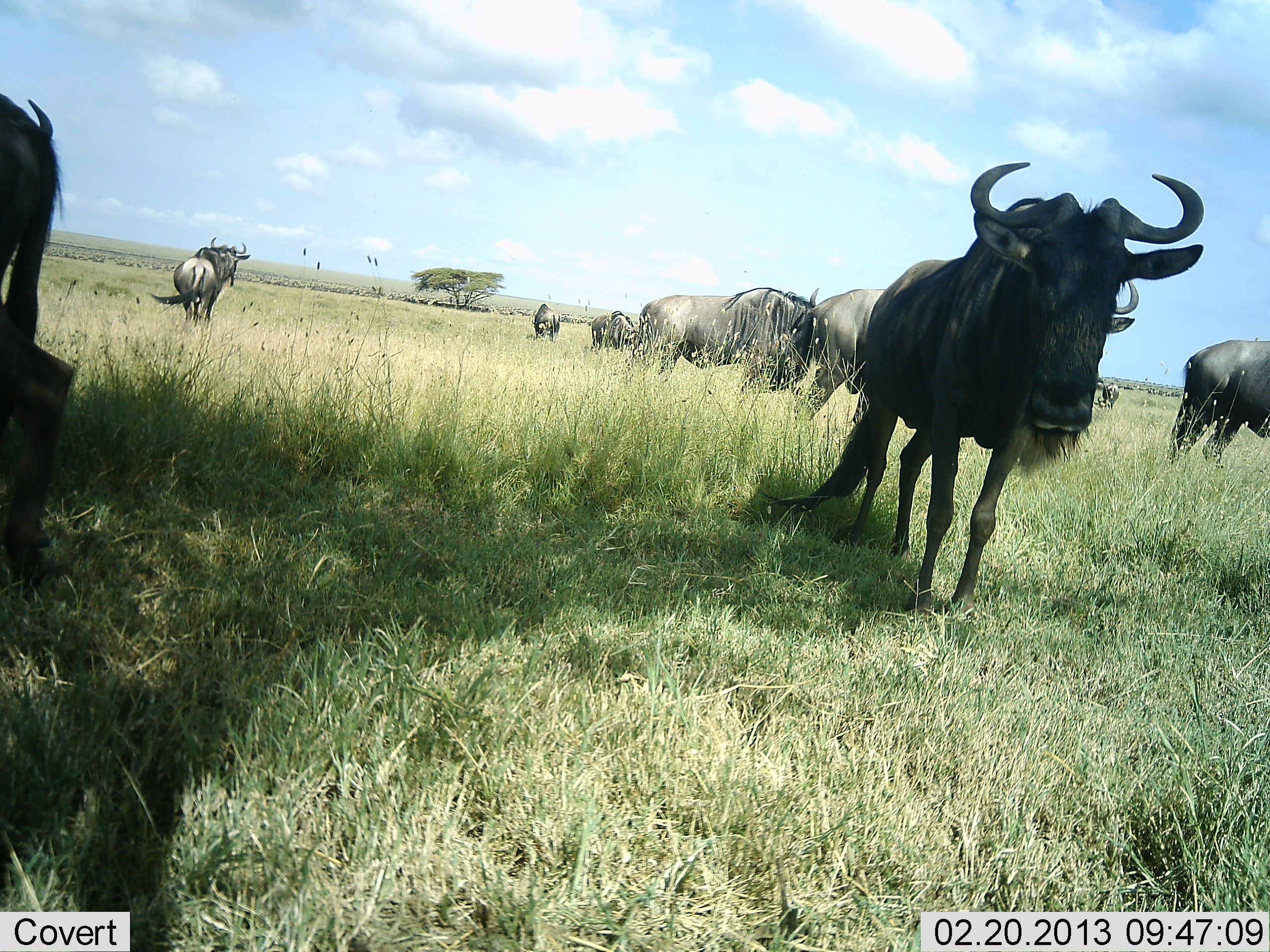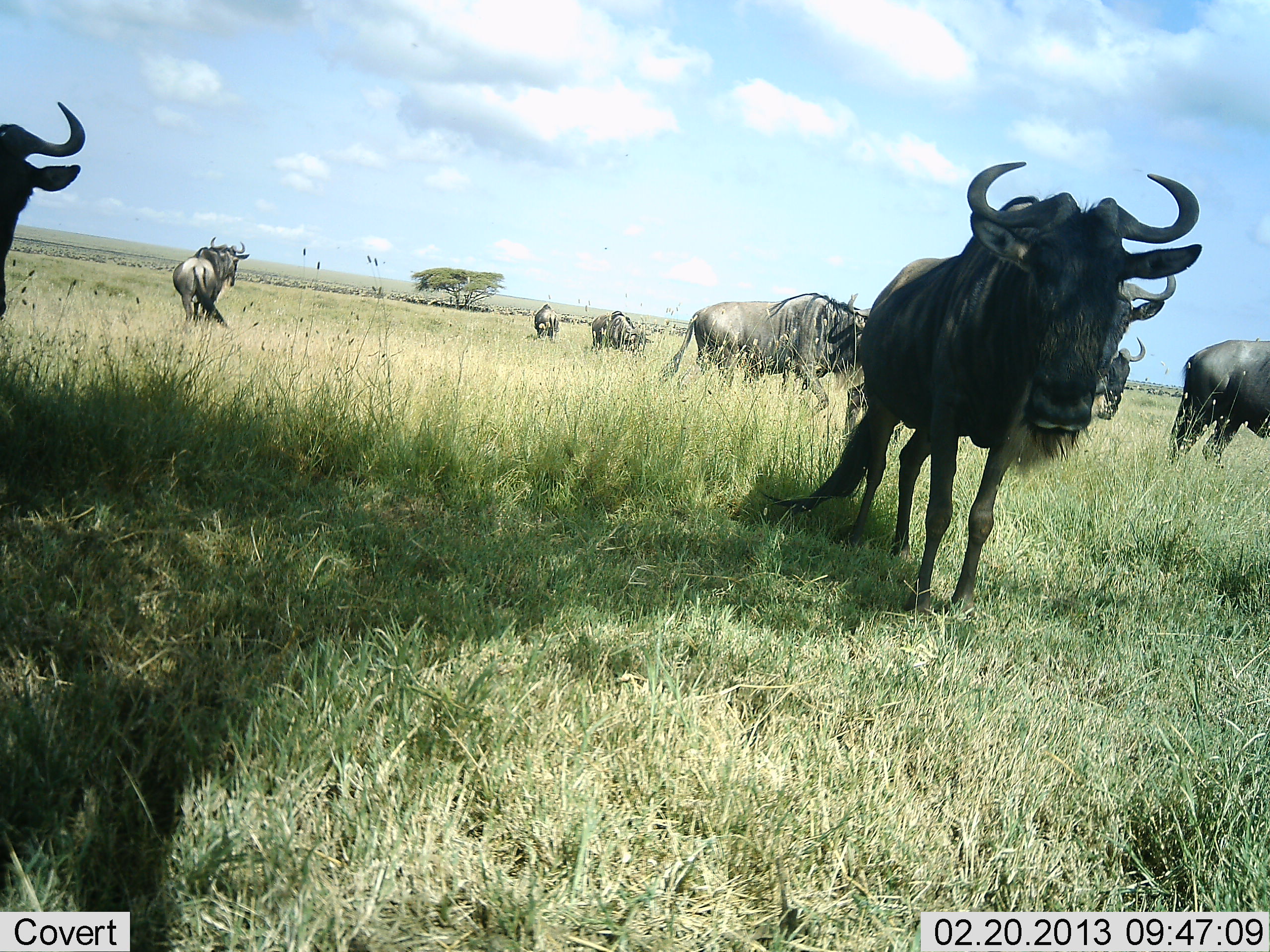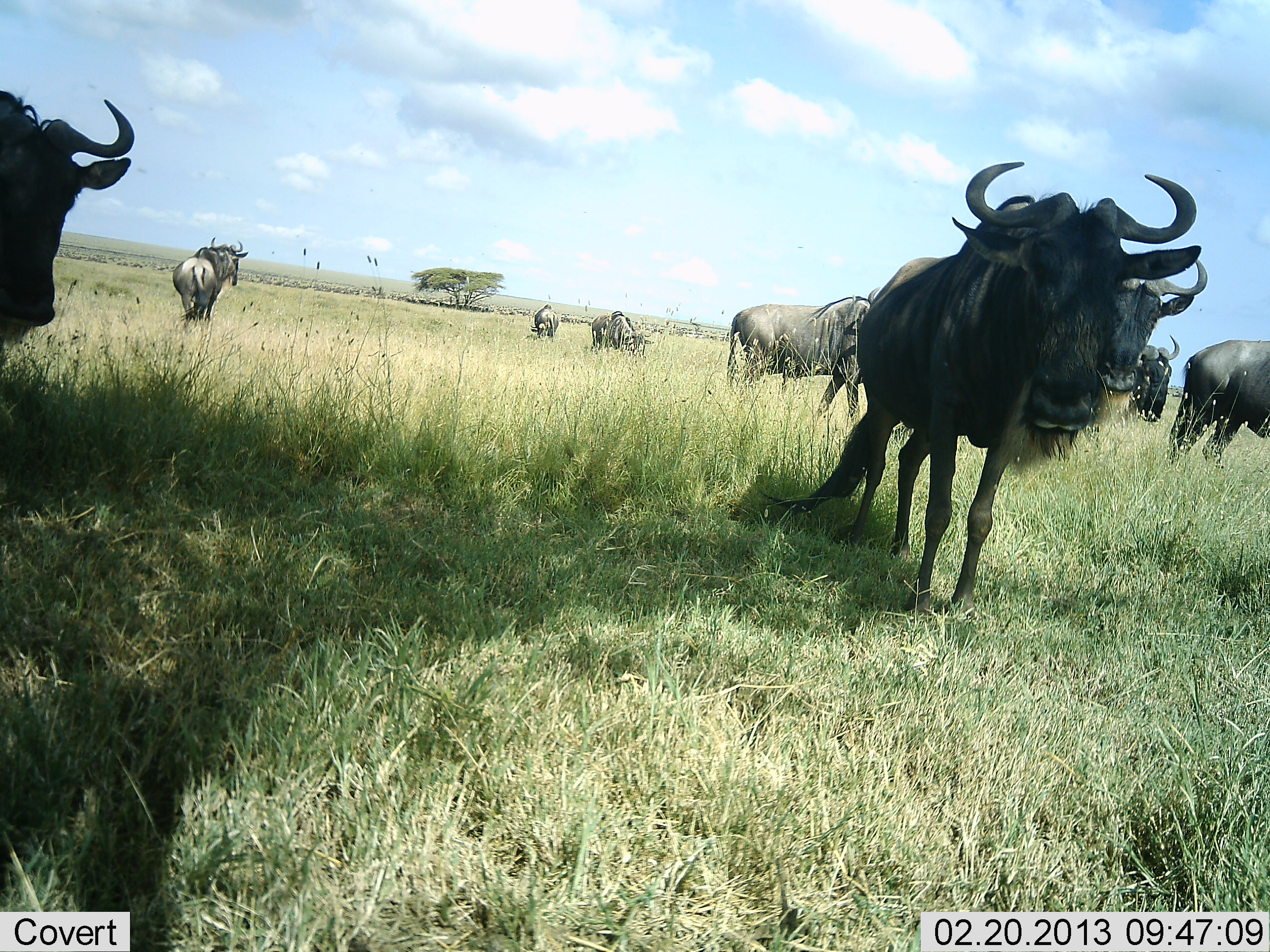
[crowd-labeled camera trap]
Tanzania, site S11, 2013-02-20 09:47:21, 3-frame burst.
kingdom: Animalia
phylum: Chordata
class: Mammalia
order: Artiodactyla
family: Bovidae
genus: Connochaetes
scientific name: Connochaetes taurinus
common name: blue wildebeest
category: wildebeest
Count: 10.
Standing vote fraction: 67%.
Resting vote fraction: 12%.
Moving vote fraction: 67%.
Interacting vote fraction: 4%.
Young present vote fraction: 0%.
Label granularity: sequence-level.